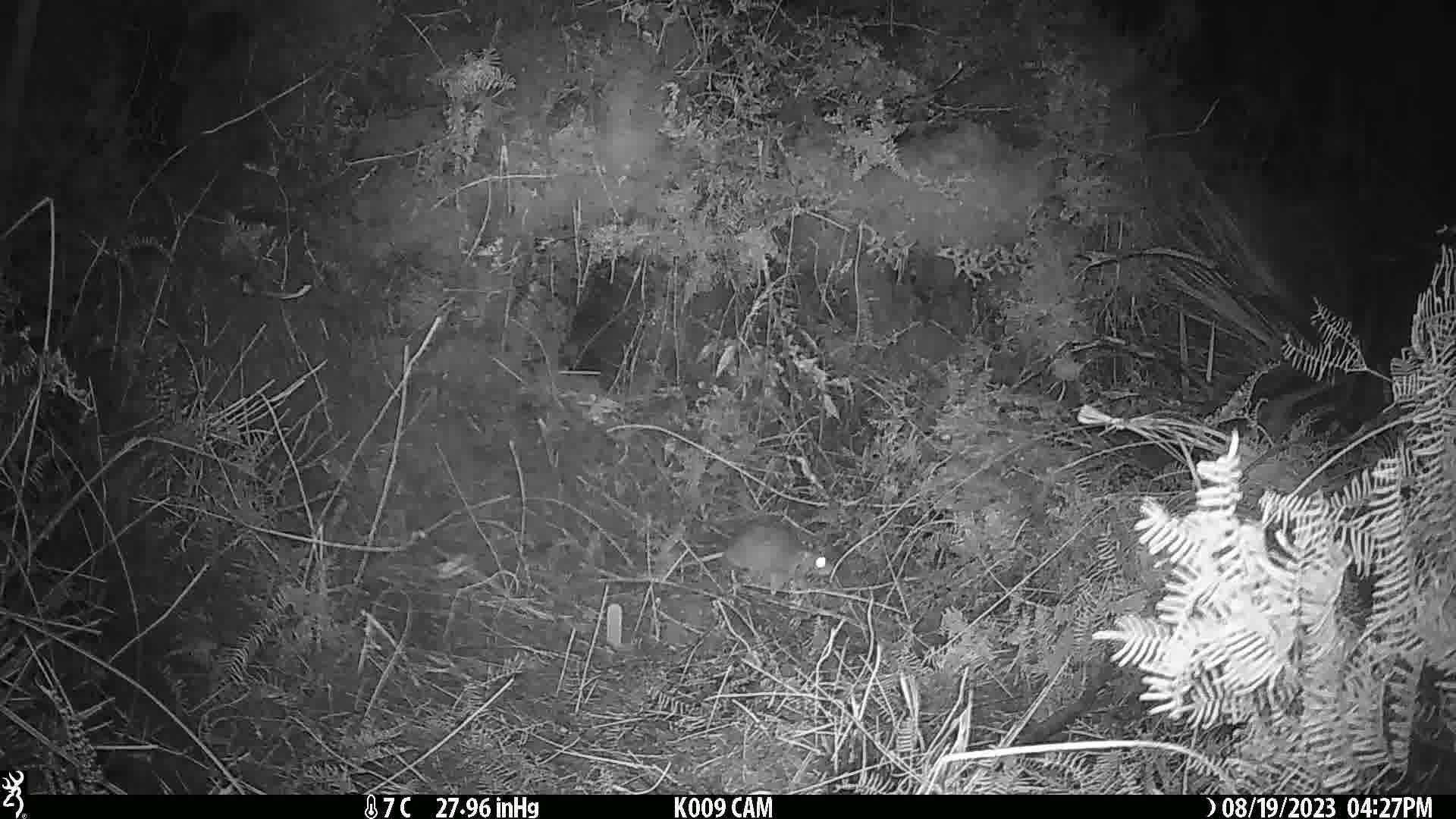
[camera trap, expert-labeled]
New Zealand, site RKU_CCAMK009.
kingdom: Animalia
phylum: Chordata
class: Mammalia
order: Rodentia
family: Muridae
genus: Rattus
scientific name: Rattus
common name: rat